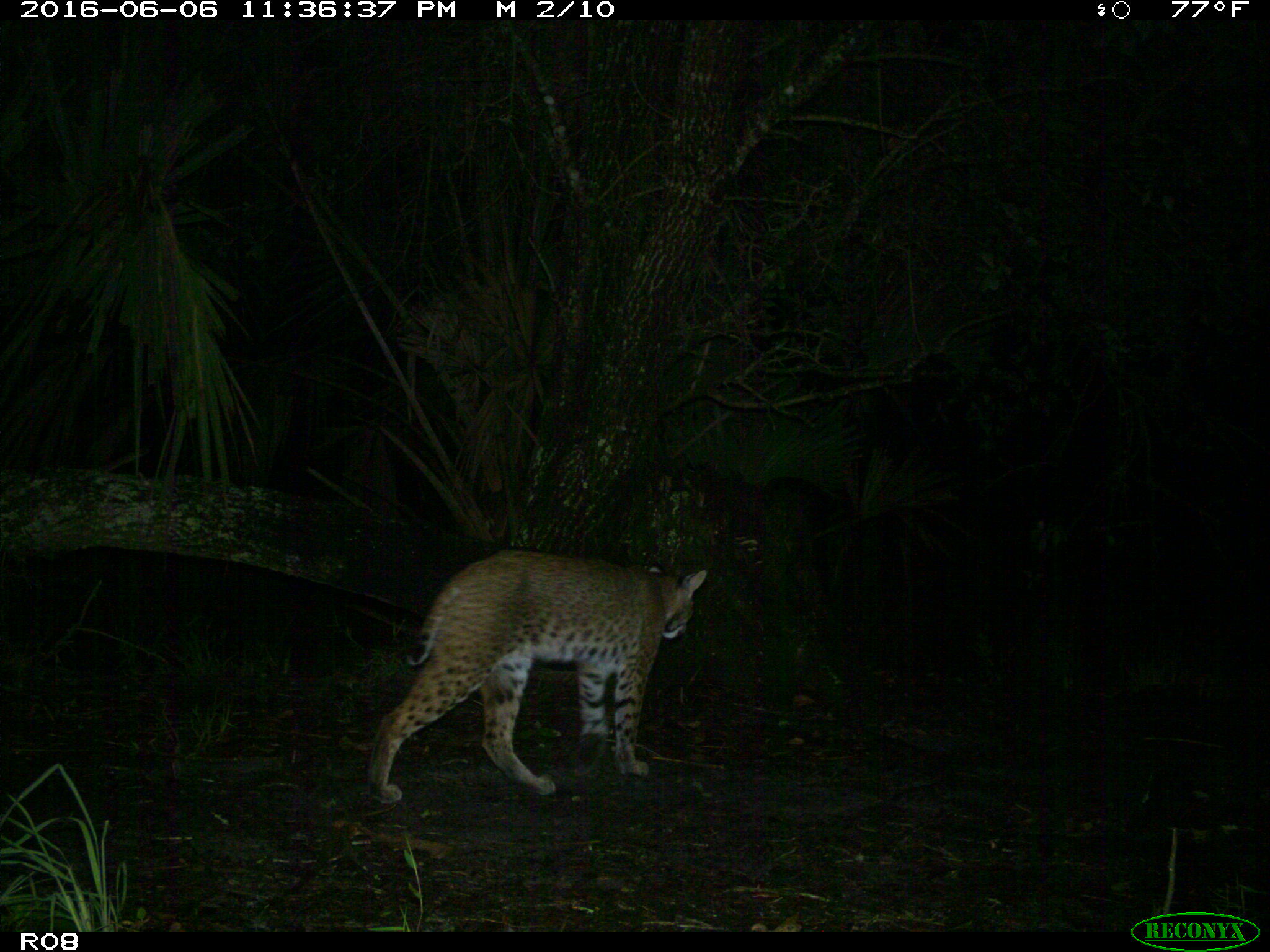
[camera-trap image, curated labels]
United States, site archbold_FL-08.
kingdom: Animalia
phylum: Chordata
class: Mammalia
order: Carnivora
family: Felidae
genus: Lynx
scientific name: Lynx rufus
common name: bobcat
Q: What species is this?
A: Lynx rufus (bobcat).